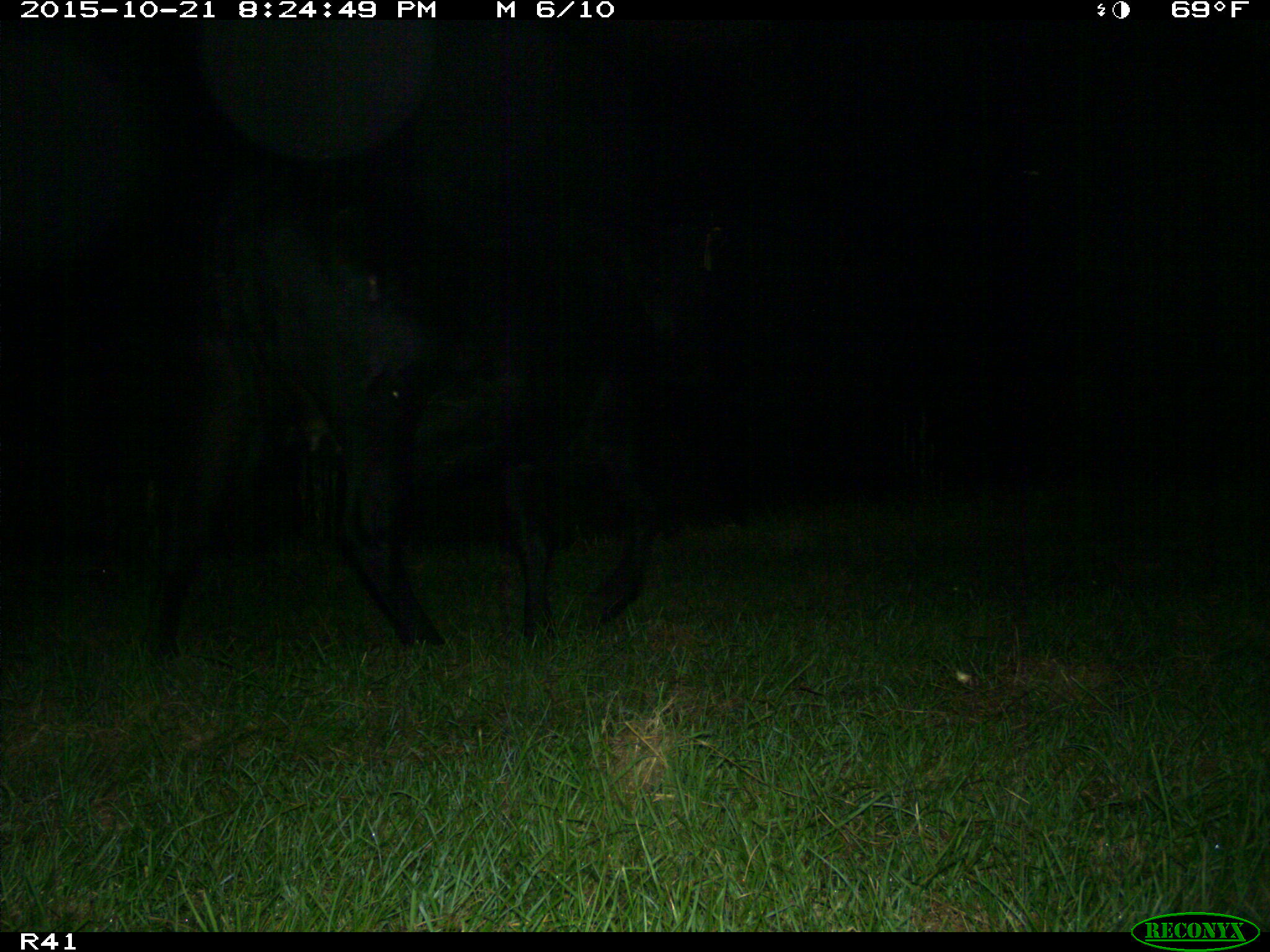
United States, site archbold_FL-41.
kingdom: Animalia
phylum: Chordata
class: Mammalia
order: Artiodactyla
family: Bovidae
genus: Bos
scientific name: Bos taurus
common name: domestic cow